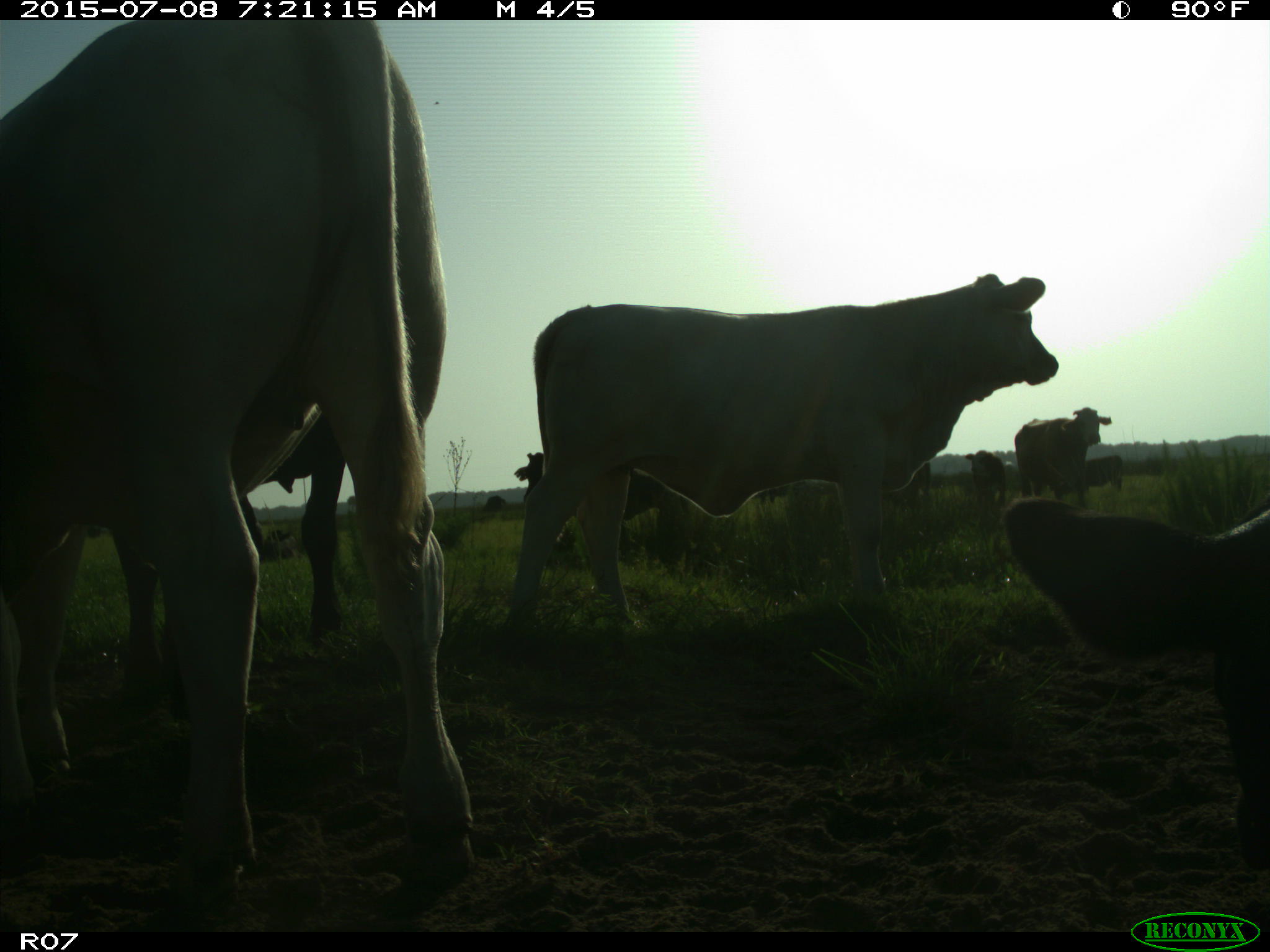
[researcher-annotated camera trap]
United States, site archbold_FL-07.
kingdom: Animalia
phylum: Chordata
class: Mammalia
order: Artiodactyla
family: Bovidae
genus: Bos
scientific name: Bos taurus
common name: domestic cow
Bos taurus (domestic cow).